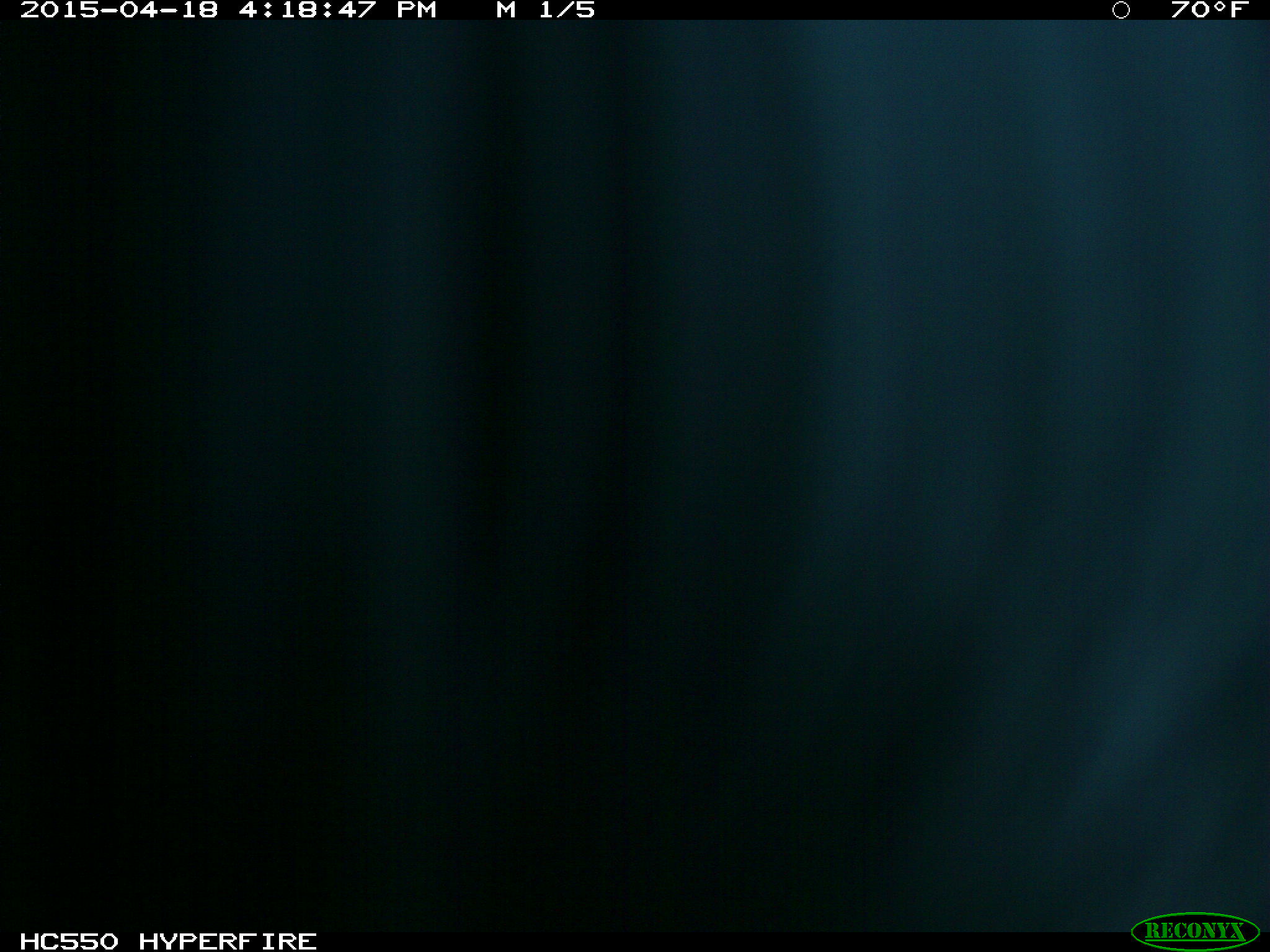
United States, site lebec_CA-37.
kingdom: Animalia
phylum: Chordata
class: Mammalia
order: Artiodactyla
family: Bovidae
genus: Bos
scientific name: Bos taurus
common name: domestic cow